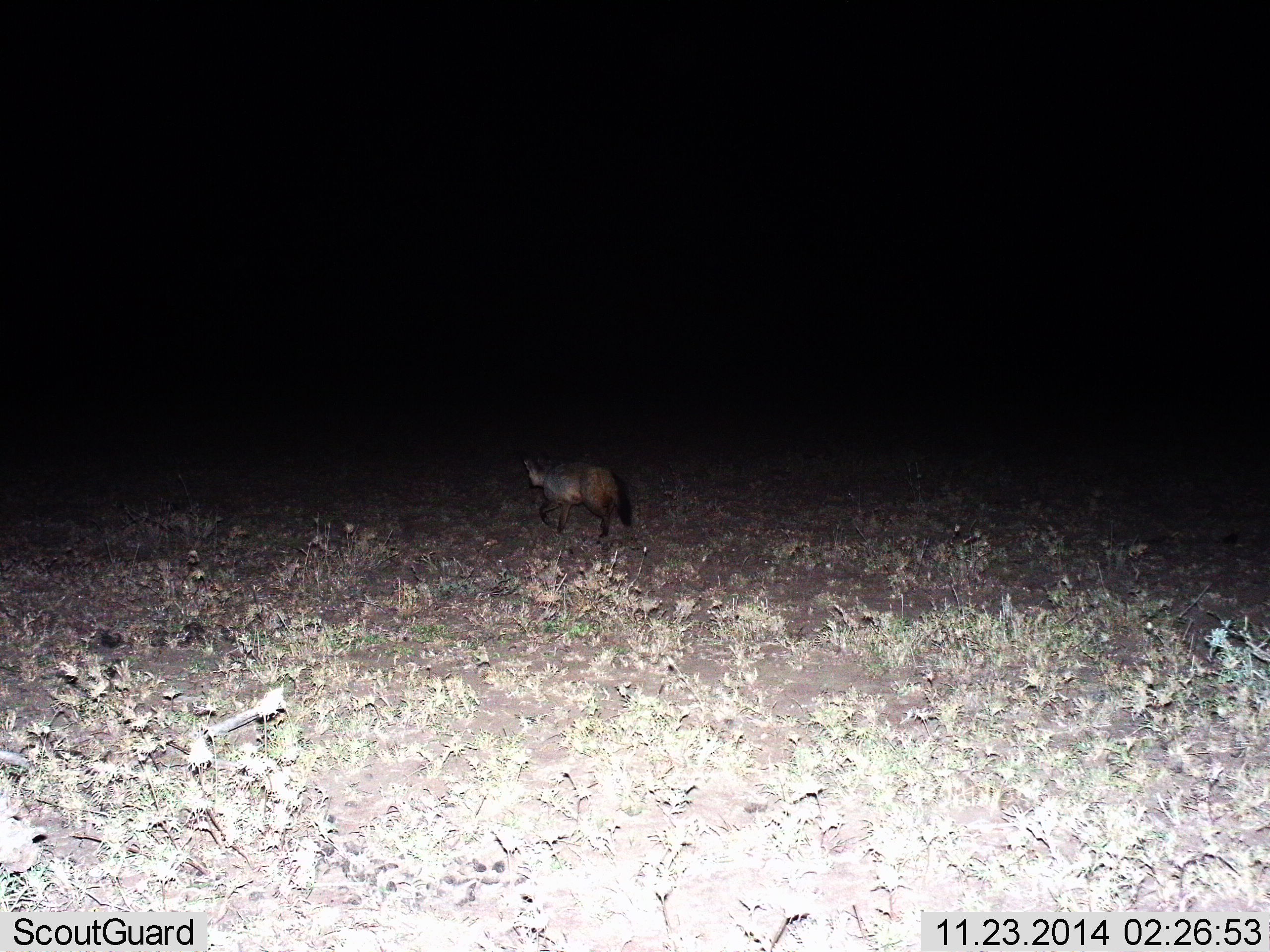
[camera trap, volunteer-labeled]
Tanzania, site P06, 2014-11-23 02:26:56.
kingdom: Animalia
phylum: Chordata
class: Mammalia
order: Carnivora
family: Canidae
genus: Otocyon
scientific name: Otocyon megalotis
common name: bat-eared fox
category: batearedfox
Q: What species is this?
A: Batearedfox (bat-eared fox) (Otocyon megalotis).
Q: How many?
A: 1.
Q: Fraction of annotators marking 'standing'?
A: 10%.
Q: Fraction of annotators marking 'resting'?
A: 0%.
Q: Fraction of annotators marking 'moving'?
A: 90%.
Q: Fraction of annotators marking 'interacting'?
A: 0%.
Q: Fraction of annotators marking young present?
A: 0%.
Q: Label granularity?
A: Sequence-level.